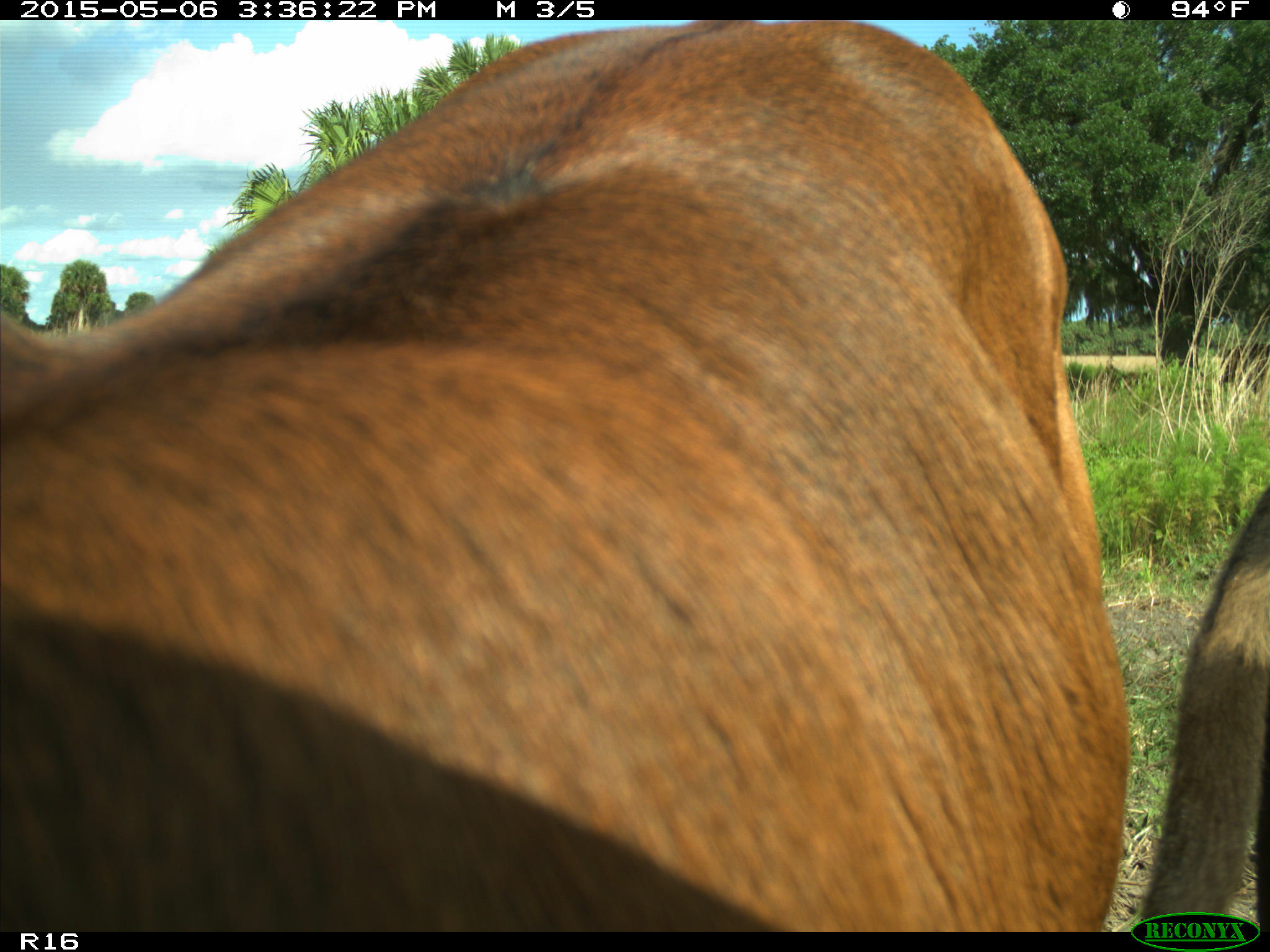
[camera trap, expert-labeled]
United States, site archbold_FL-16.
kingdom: Animalia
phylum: Chordata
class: Mammalia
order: Artiodactyla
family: Bovidae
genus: Bos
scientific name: Bos taurus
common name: domestic cow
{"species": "Bos taurus (domestic cow)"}